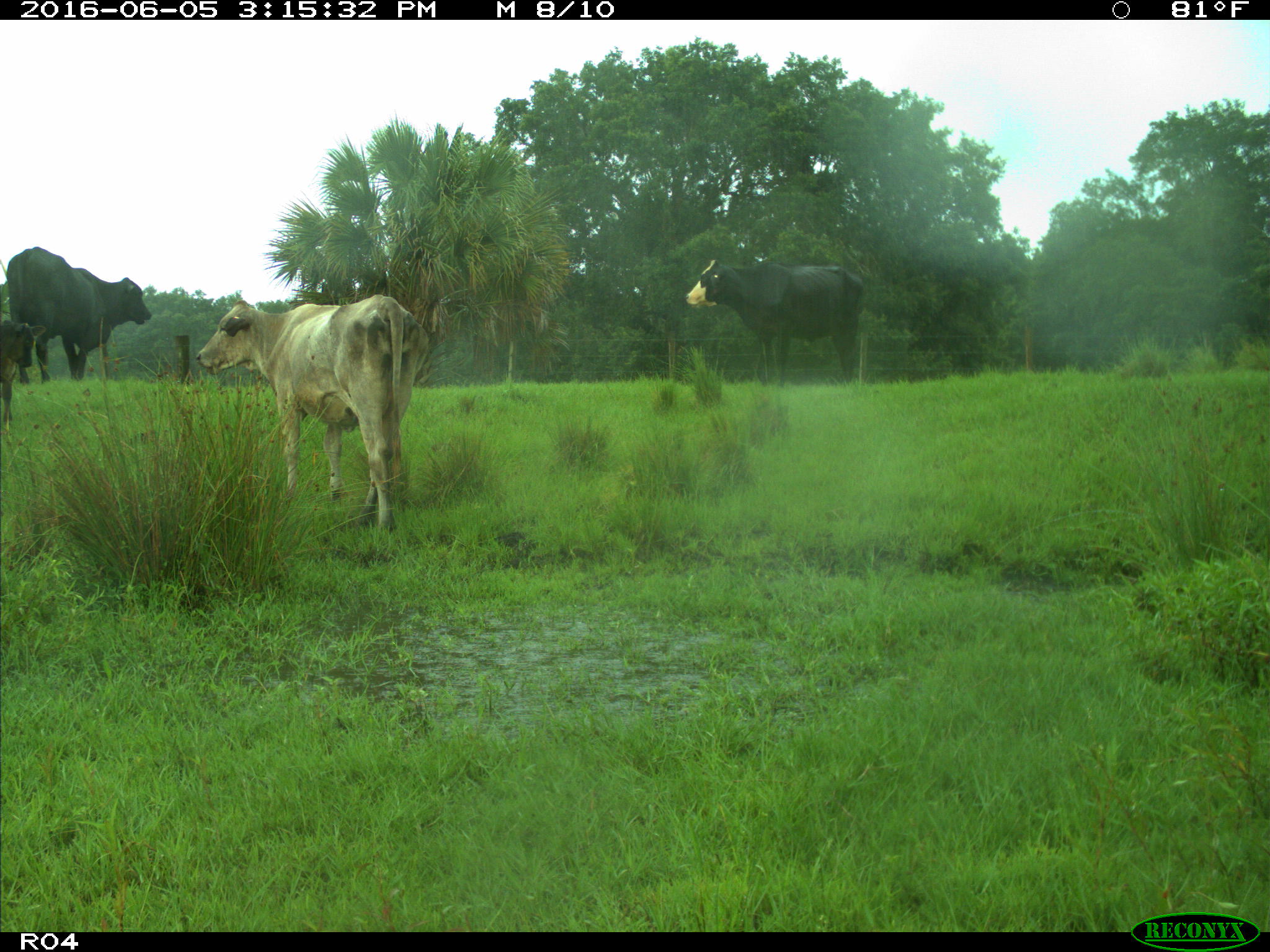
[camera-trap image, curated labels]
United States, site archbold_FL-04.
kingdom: Animalia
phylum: Chordata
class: Mammalia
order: Artiodactyla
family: Bovidae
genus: Bos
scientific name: Bos taurus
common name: domestic cow